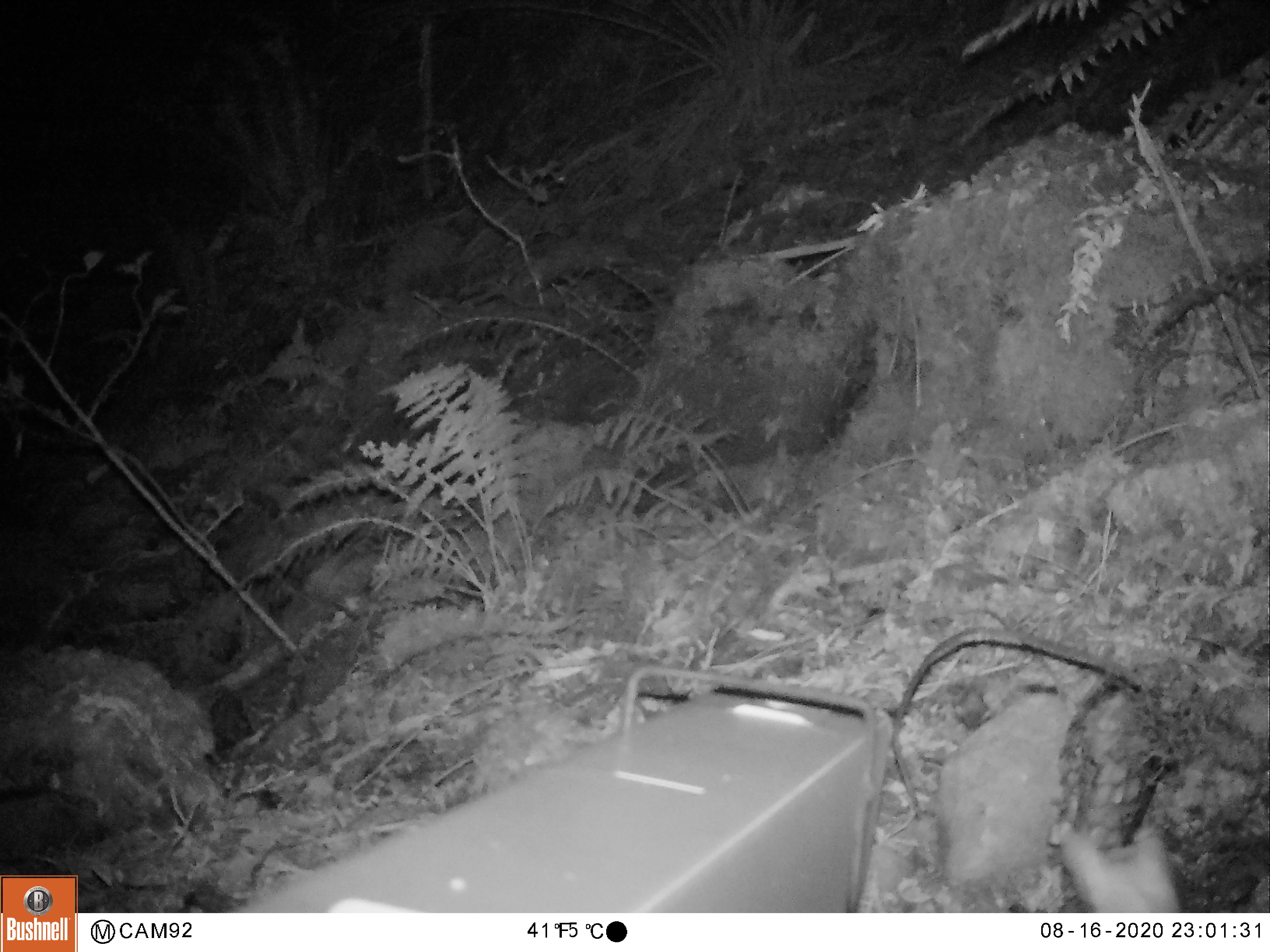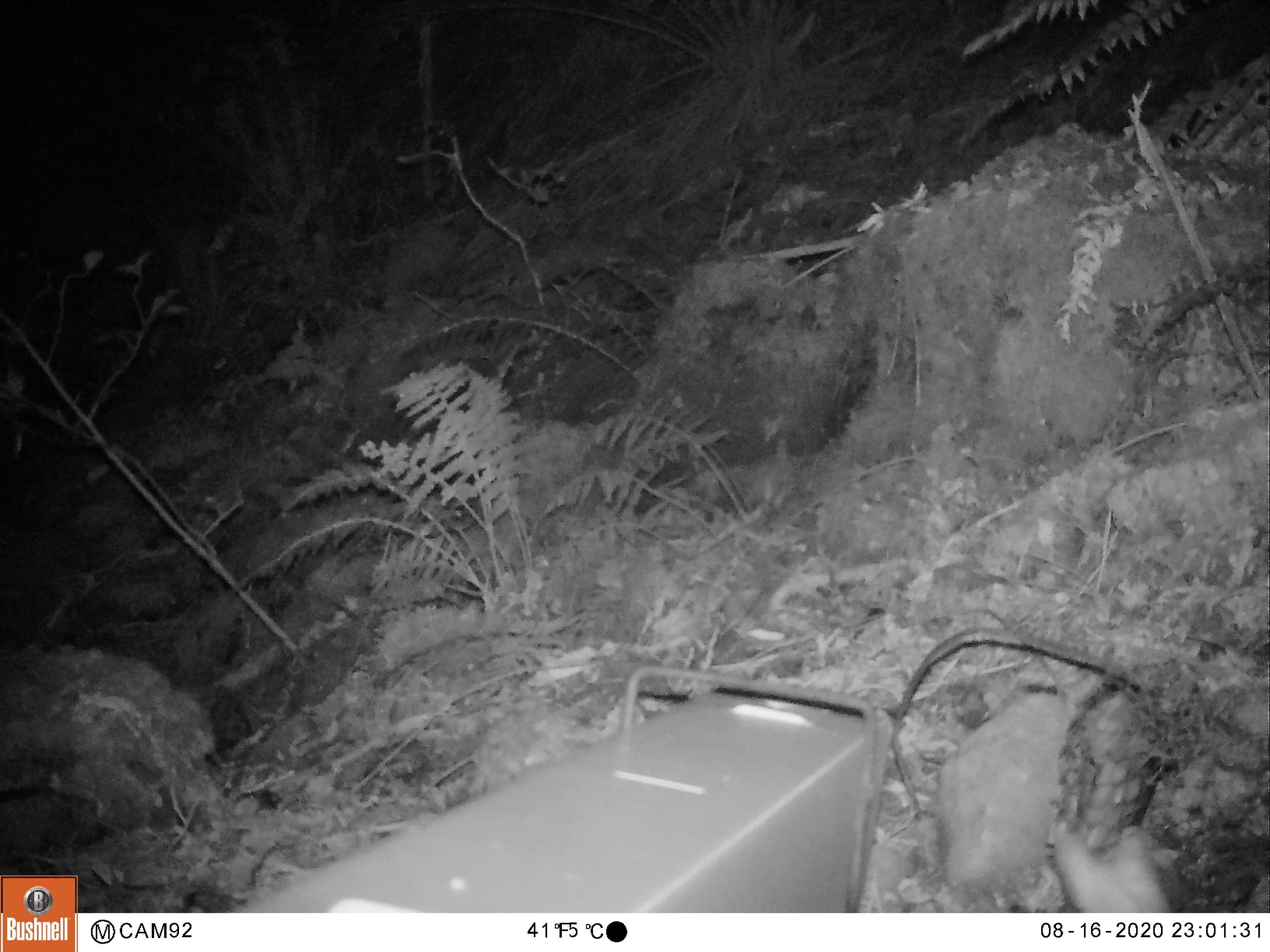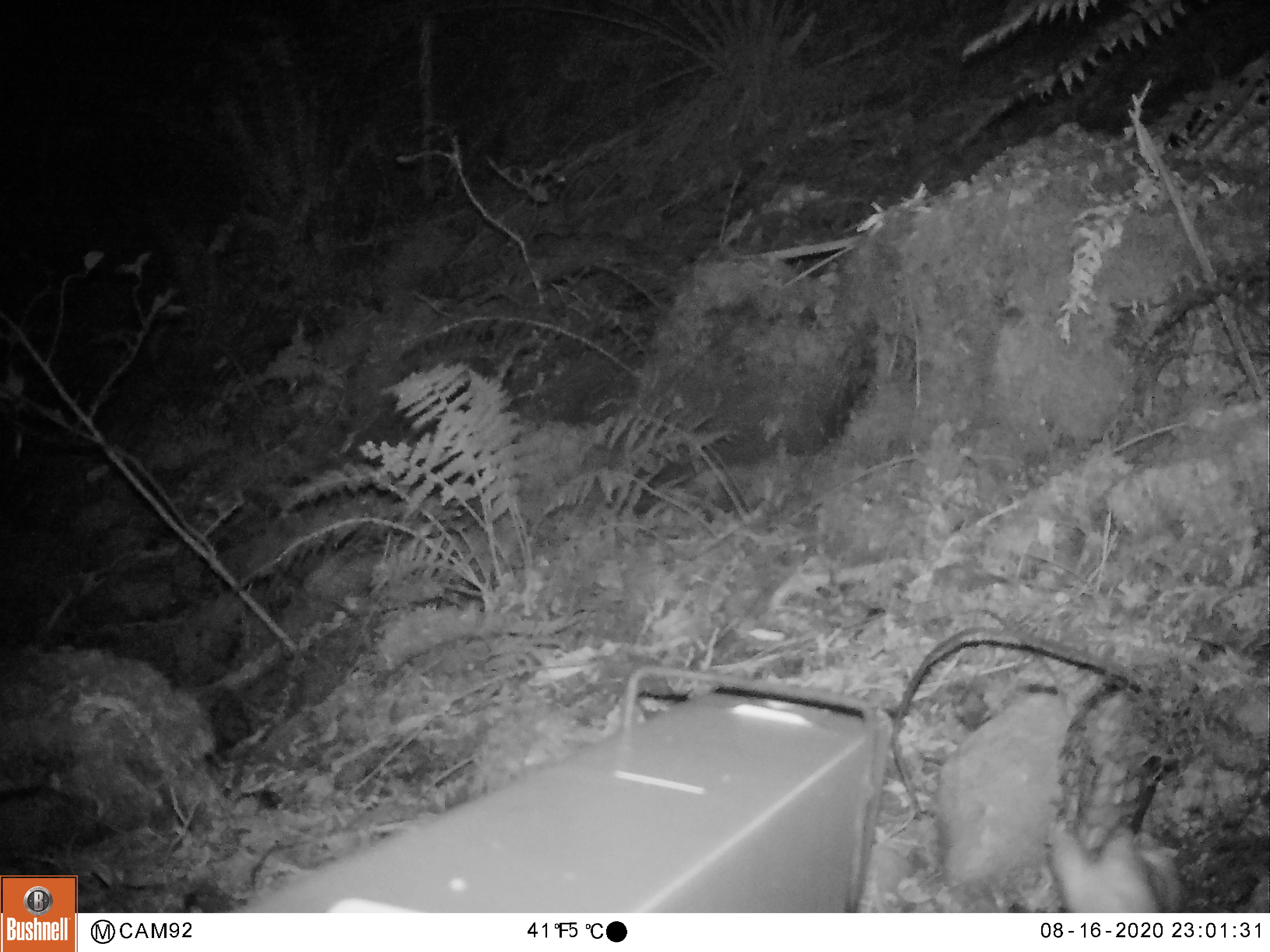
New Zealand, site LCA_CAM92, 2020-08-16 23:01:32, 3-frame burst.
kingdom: Animalia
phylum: Chordata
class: Mammalia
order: Carnivora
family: Mustelidae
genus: Mustela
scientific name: Mustela erminea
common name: stoat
Stoat (Mustela erminea).